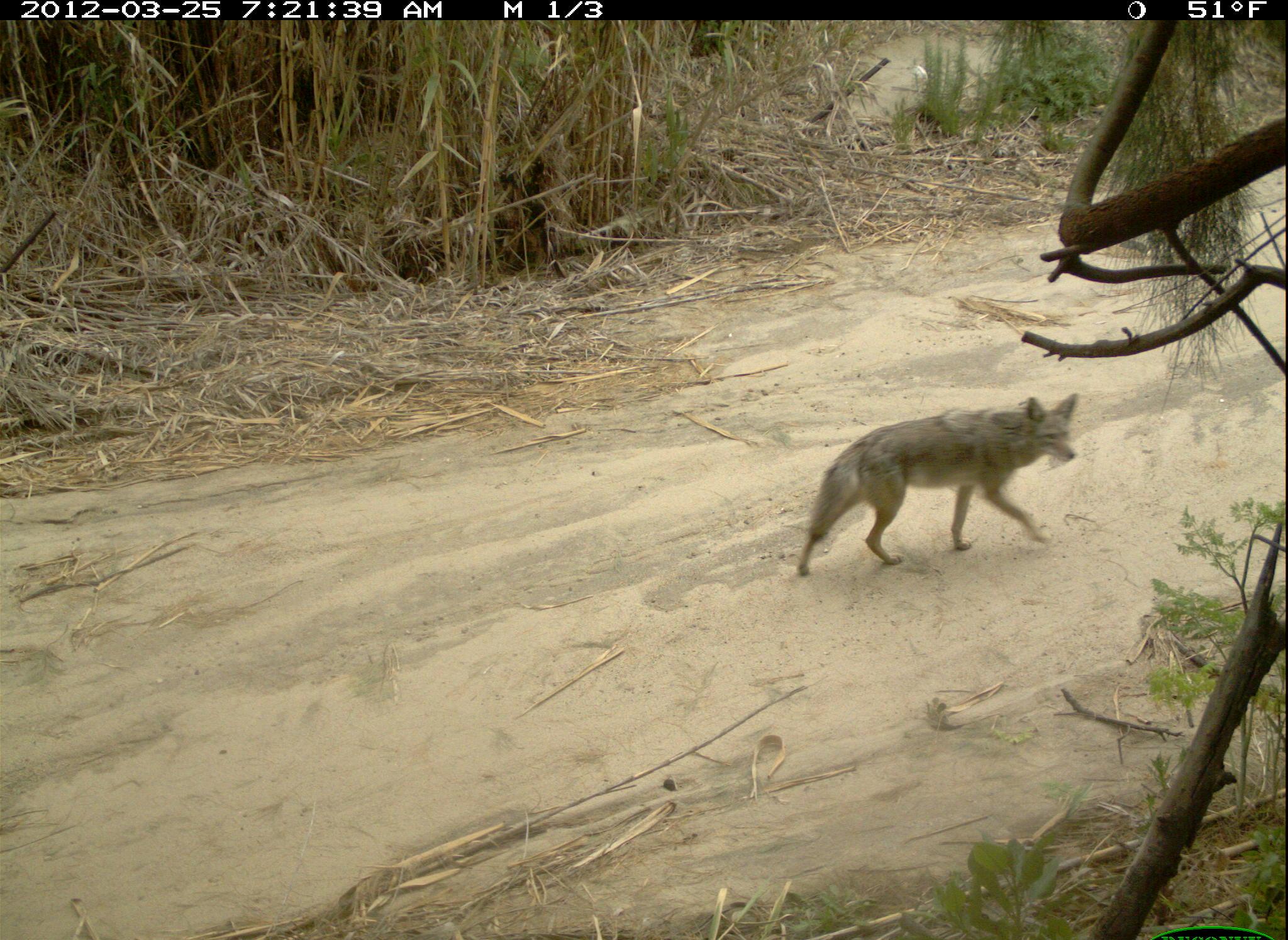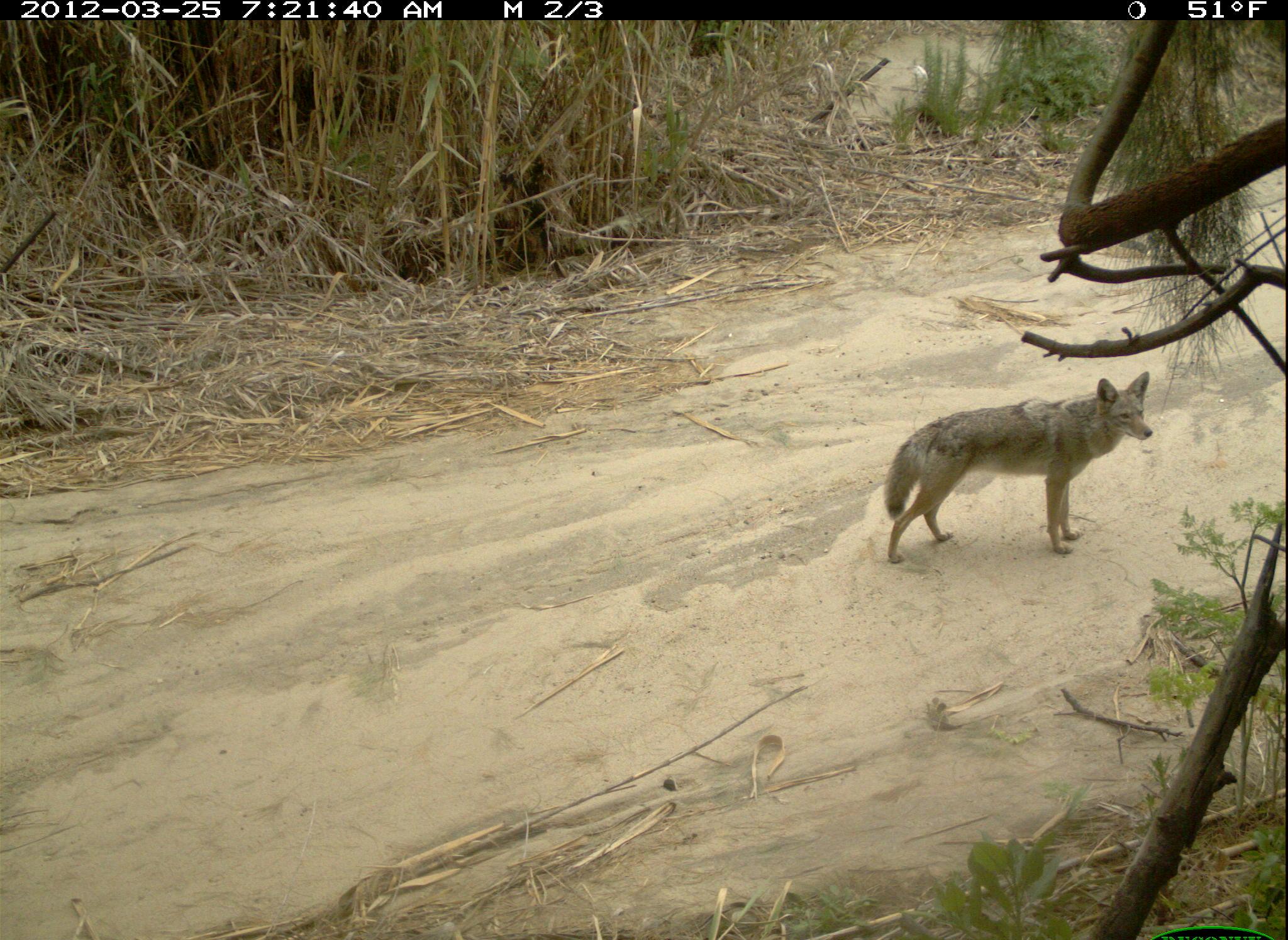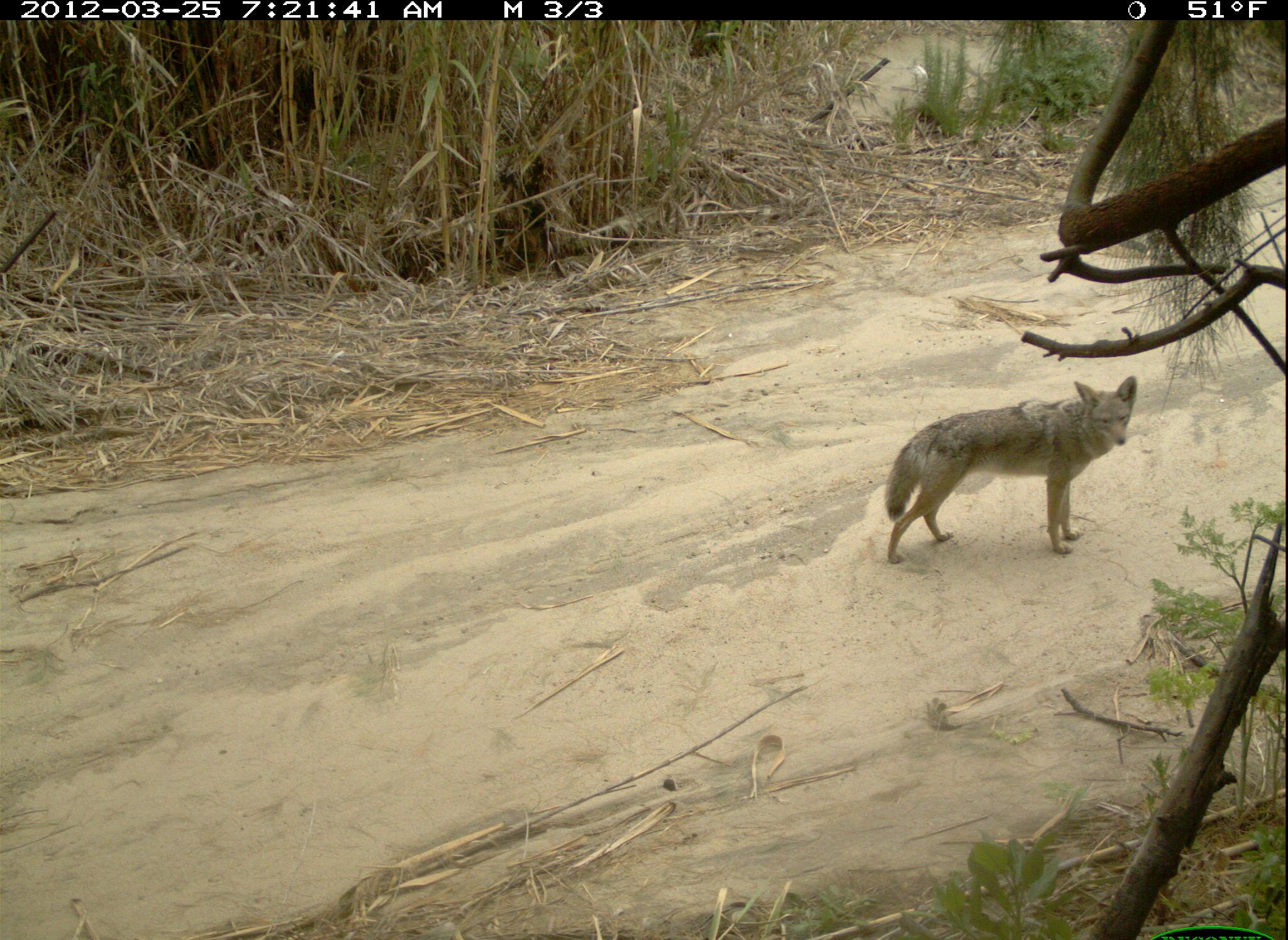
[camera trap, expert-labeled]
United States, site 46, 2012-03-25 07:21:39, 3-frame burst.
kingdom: Animalia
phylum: Chordata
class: Mammalia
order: Carnivora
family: Canidae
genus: Canis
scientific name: Canis latrans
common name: coyote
Coyote (Canis latrans).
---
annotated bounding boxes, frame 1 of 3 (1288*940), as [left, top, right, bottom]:
coyote: [792, 391, 1096, 586]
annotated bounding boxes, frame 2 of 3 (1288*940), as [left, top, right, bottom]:
coyote: [877, 367, 1159, 569]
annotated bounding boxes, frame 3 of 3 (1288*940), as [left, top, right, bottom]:
coyote: [876, 373, 1153, 574]